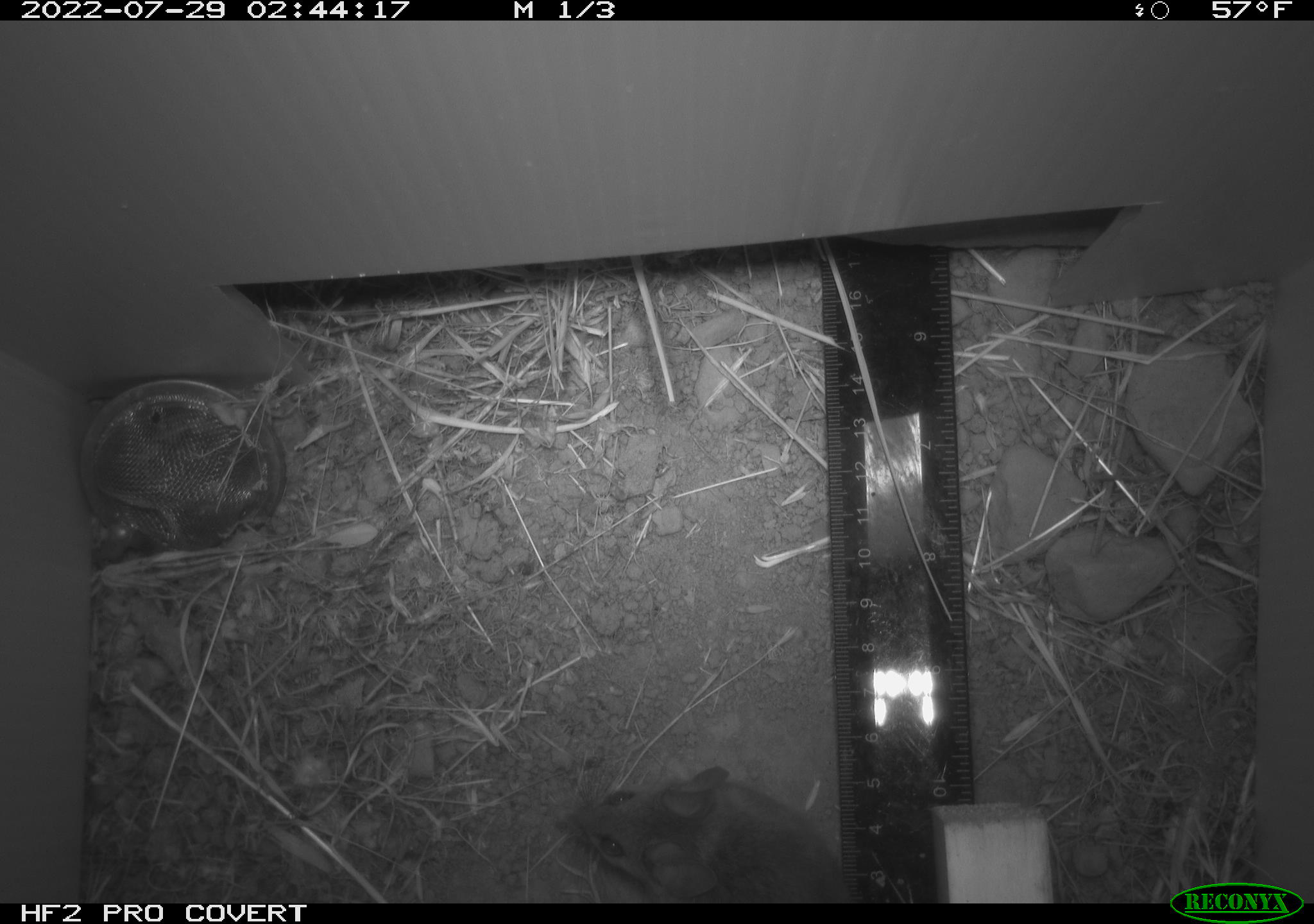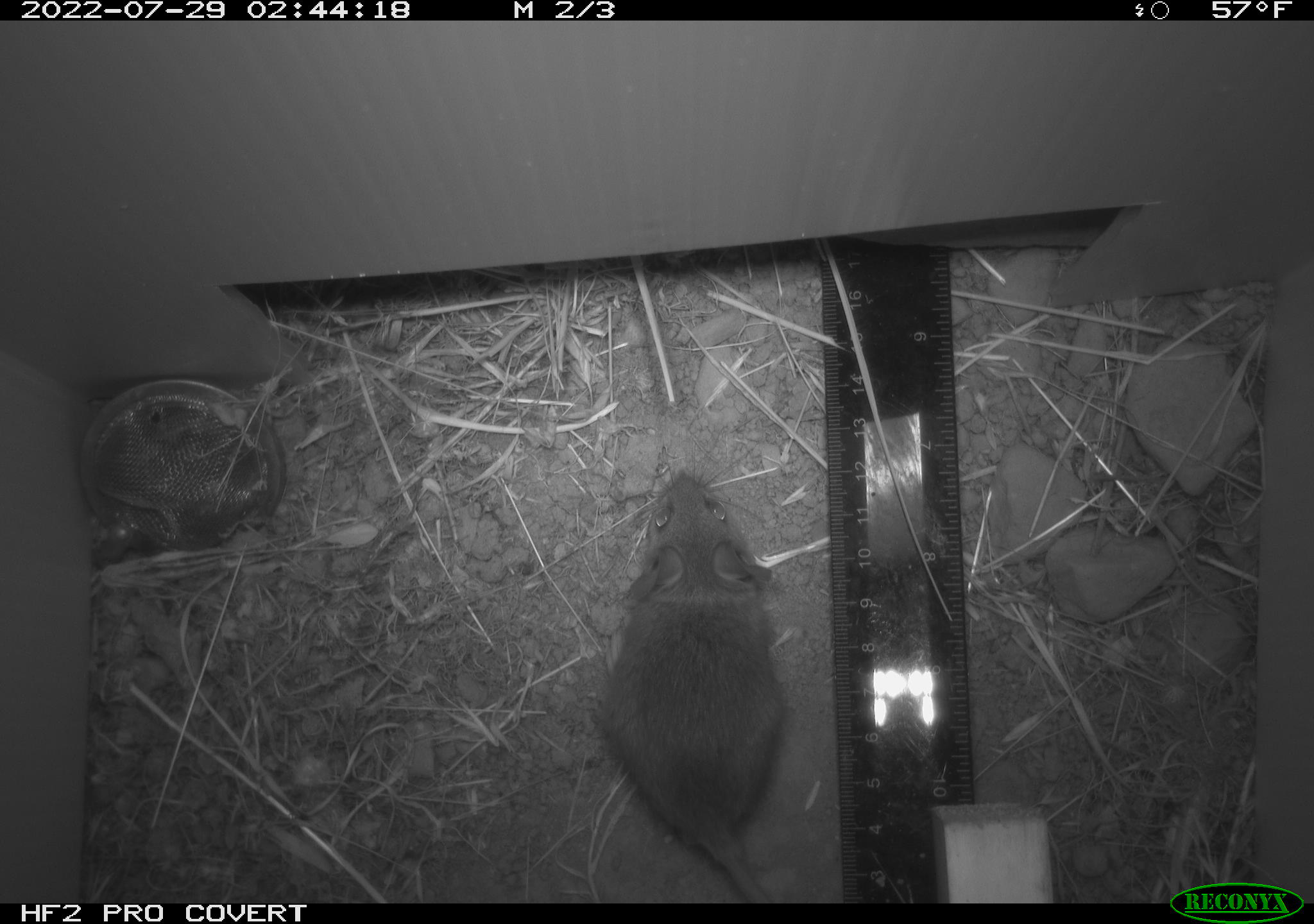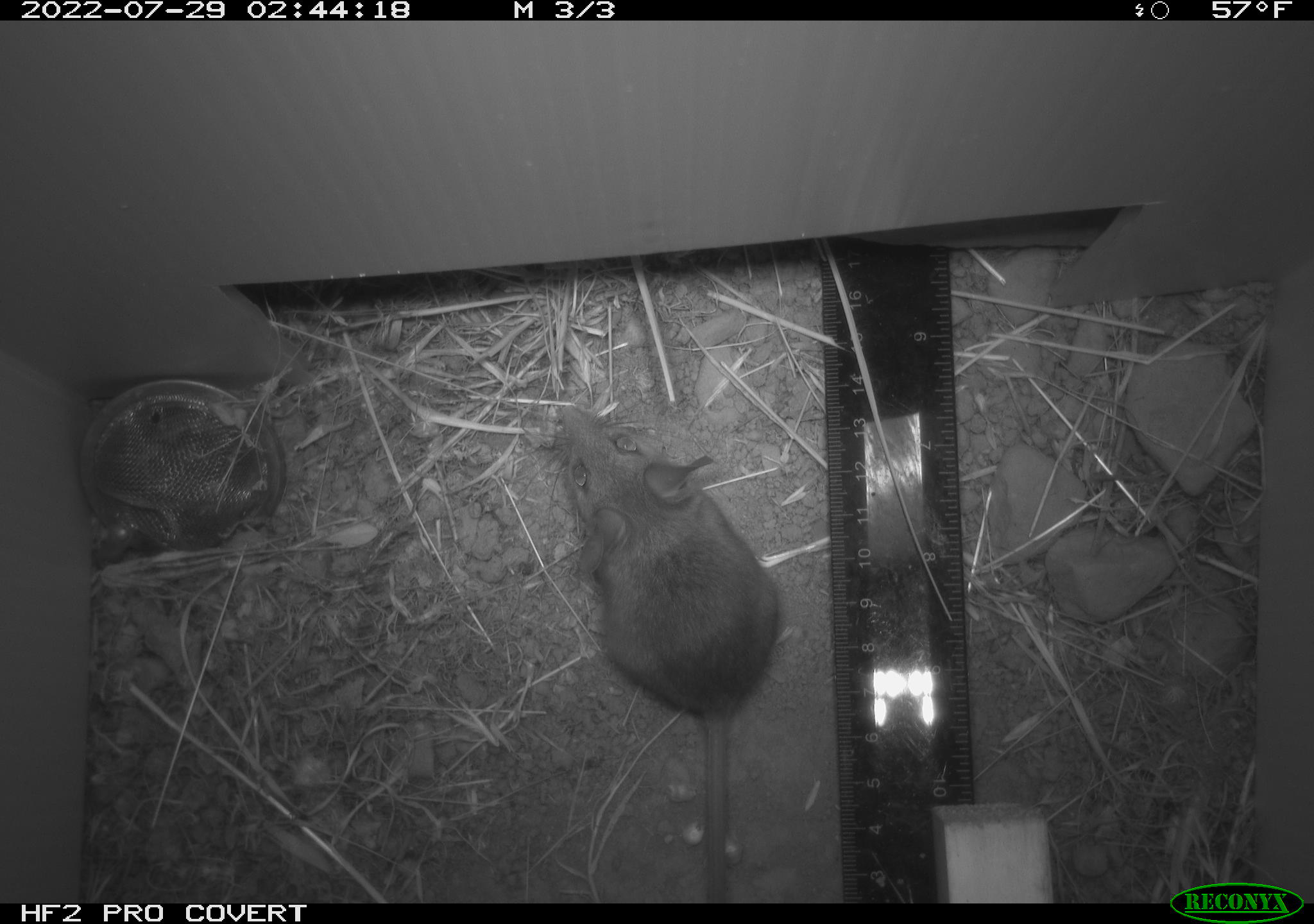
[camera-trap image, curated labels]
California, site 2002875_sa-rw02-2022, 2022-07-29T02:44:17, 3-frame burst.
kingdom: Animalia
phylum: Chordata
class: Mammalia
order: Rodentia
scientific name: Rodentia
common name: mouse species